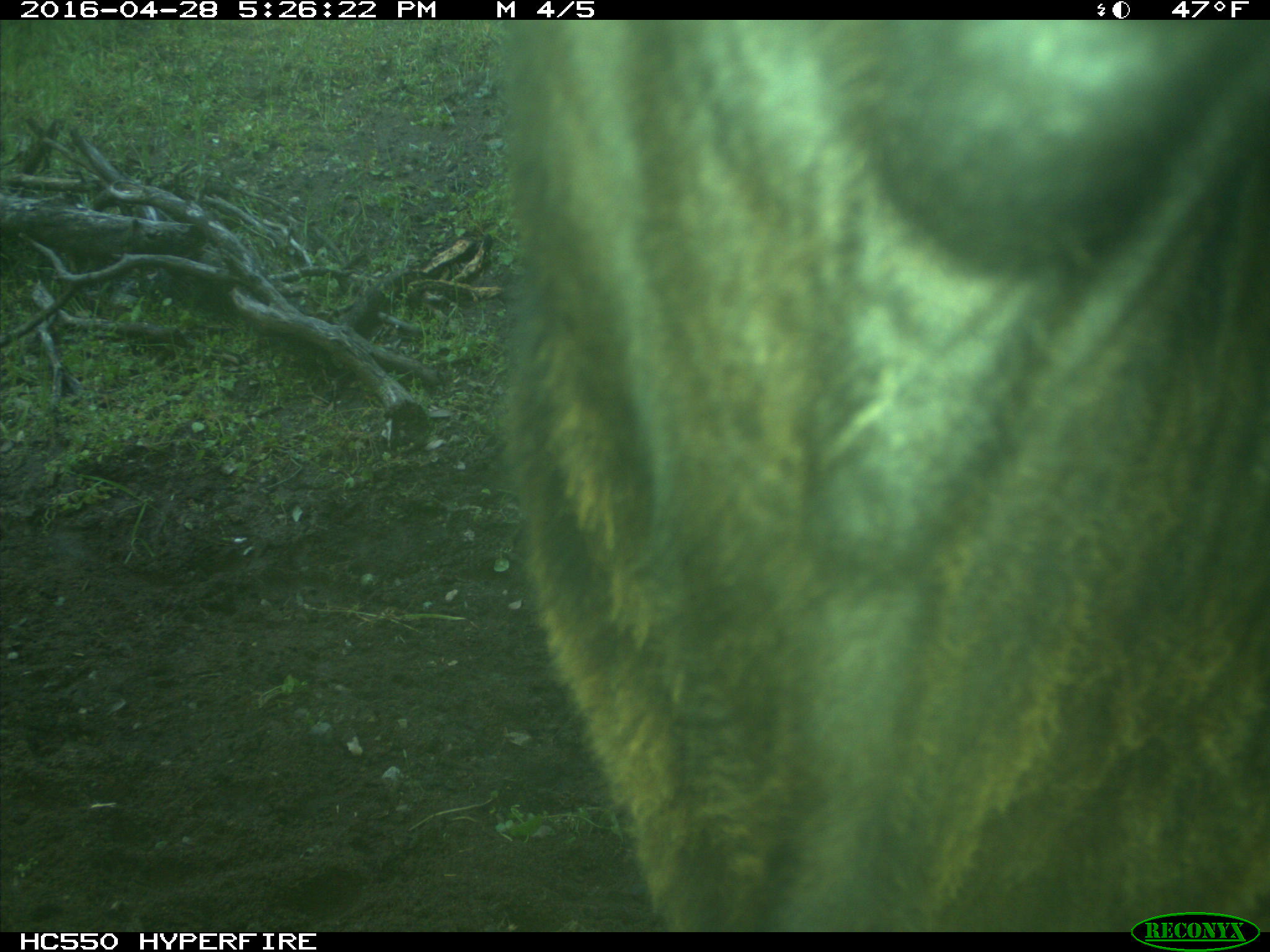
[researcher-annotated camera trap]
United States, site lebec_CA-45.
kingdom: Animalia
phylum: Chordata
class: Mammalia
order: Artiodactyla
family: Bovidae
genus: Bos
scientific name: Bos taurus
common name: domestic cow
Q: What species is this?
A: Bos taurus (domestic cow).